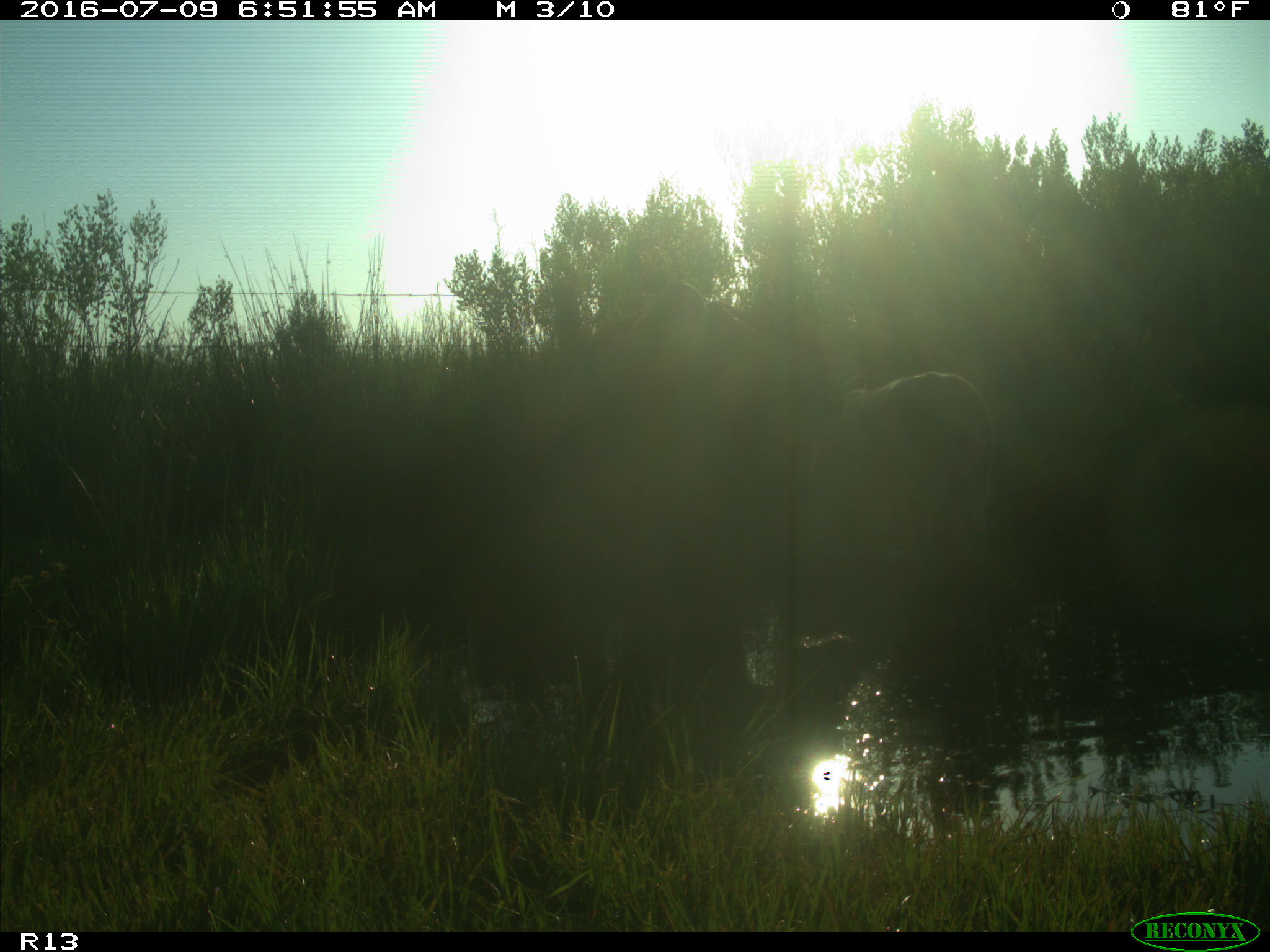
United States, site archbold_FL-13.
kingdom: Animalia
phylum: Chordata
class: Mammalia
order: Artiodactyla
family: Bovidae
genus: Bos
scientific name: Bos taurus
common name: domestic cow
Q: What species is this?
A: Bos taurus (domestic cow).